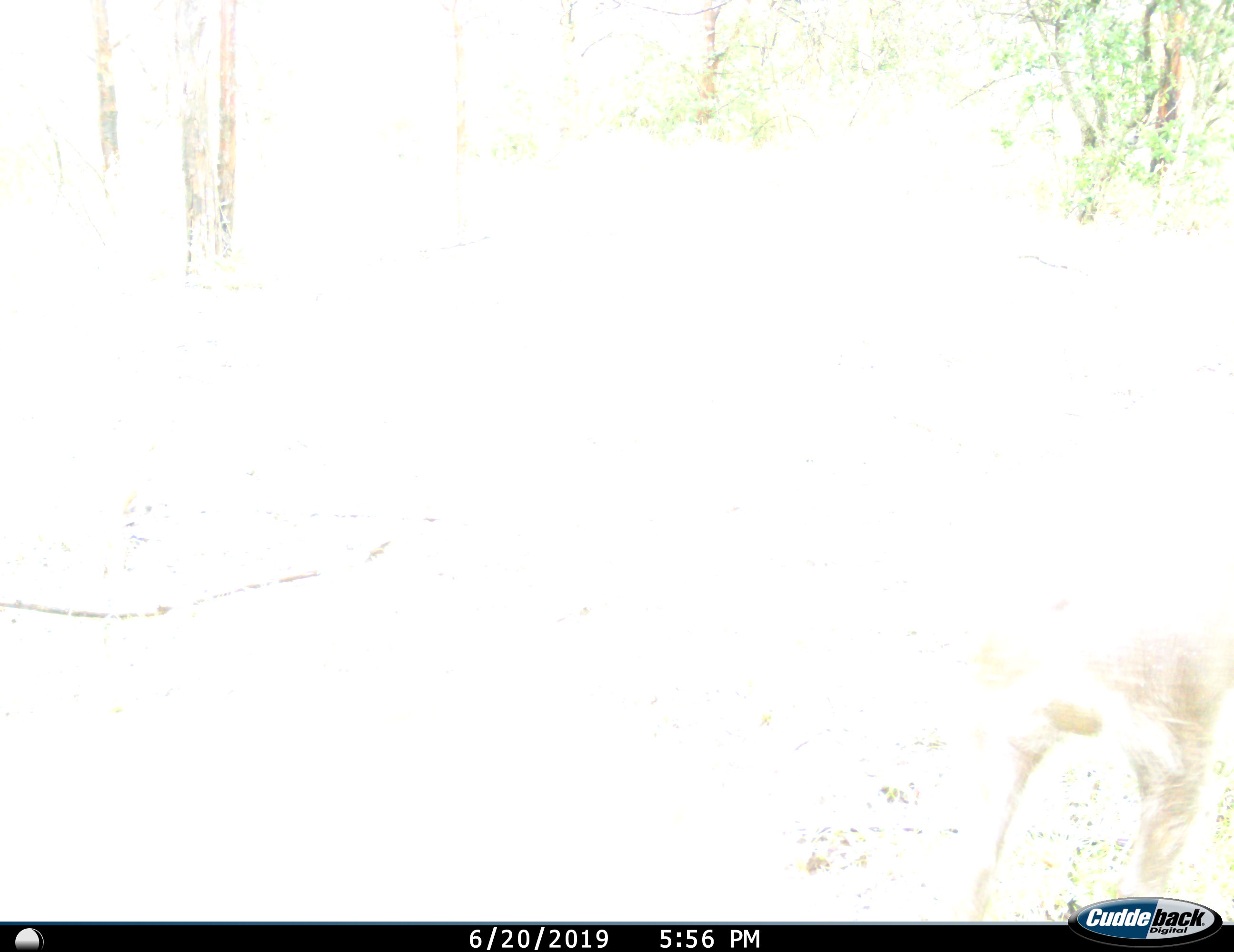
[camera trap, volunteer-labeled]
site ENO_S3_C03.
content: unidentified animal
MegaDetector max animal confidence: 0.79